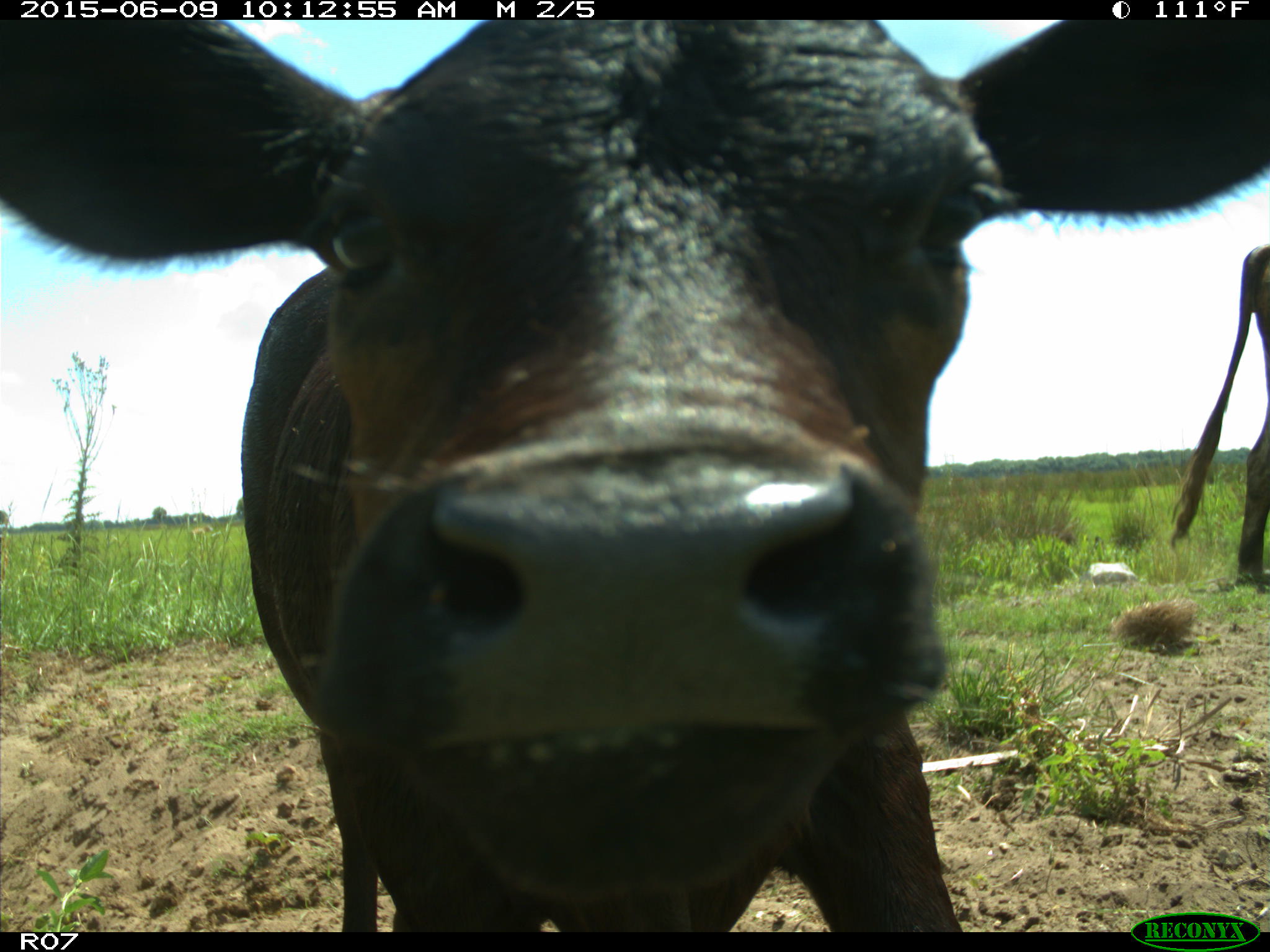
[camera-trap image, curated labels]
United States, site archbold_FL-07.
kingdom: Animalia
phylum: Chordata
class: Mammalia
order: Artiodactyla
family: Bovidae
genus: Bos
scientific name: Bos taurus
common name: domestic cow